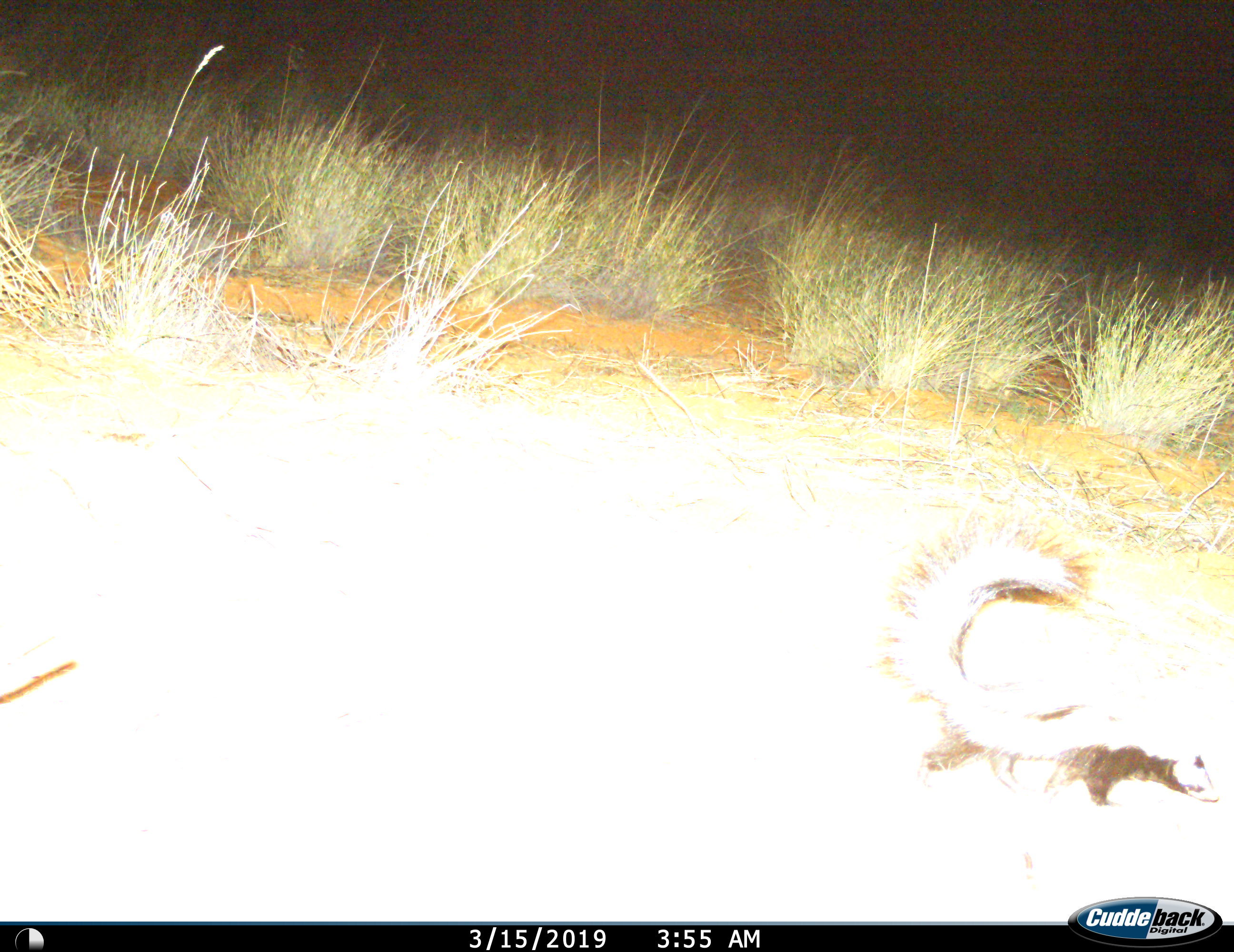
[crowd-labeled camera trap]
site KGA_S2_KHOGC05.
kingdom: Animalia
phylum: Chordata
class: Mammalia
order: Carnivora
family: Mustelidae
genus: Ictonyx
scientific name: Ictonyx striatus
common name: zorilla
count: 1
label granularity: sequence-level